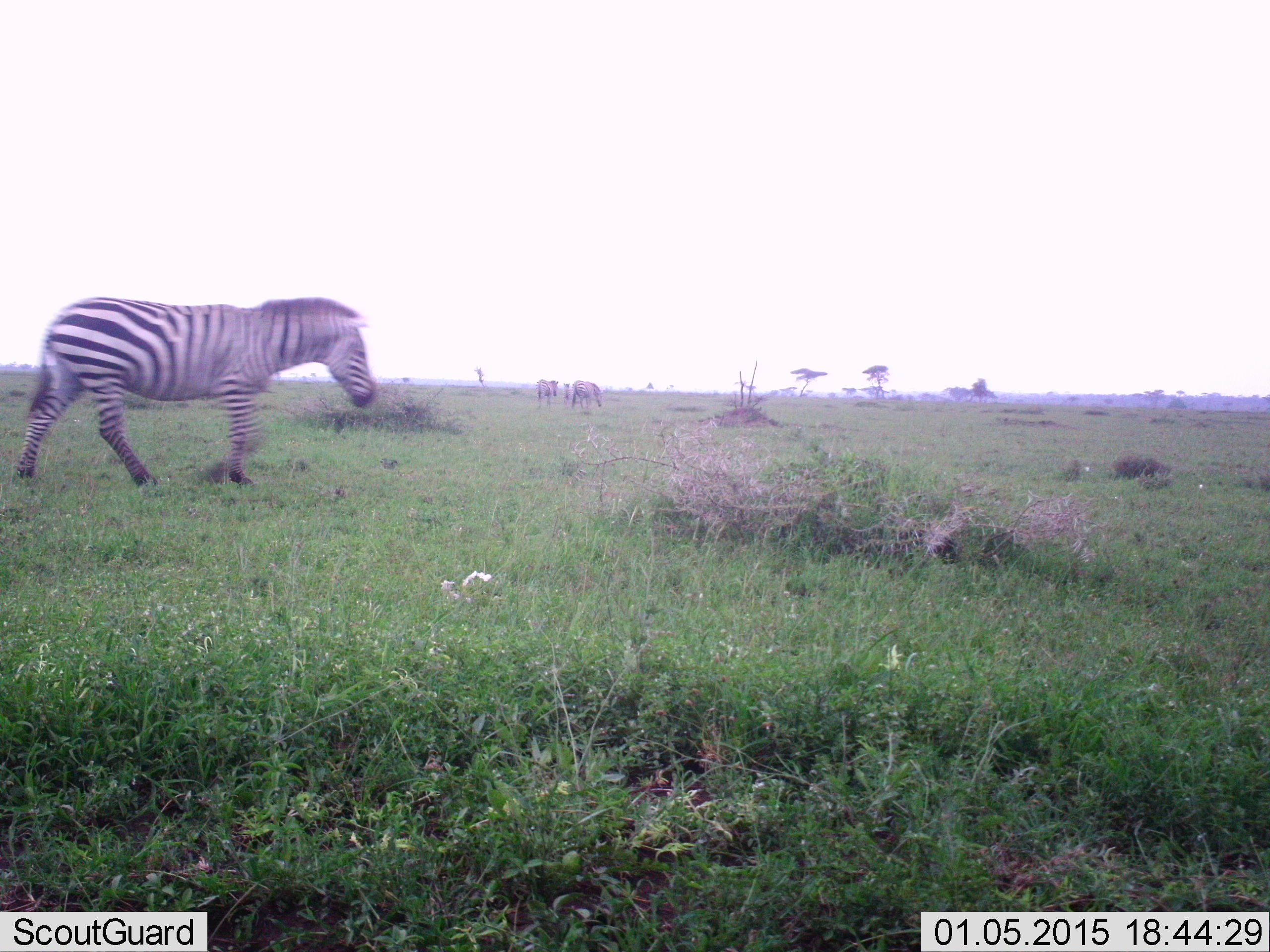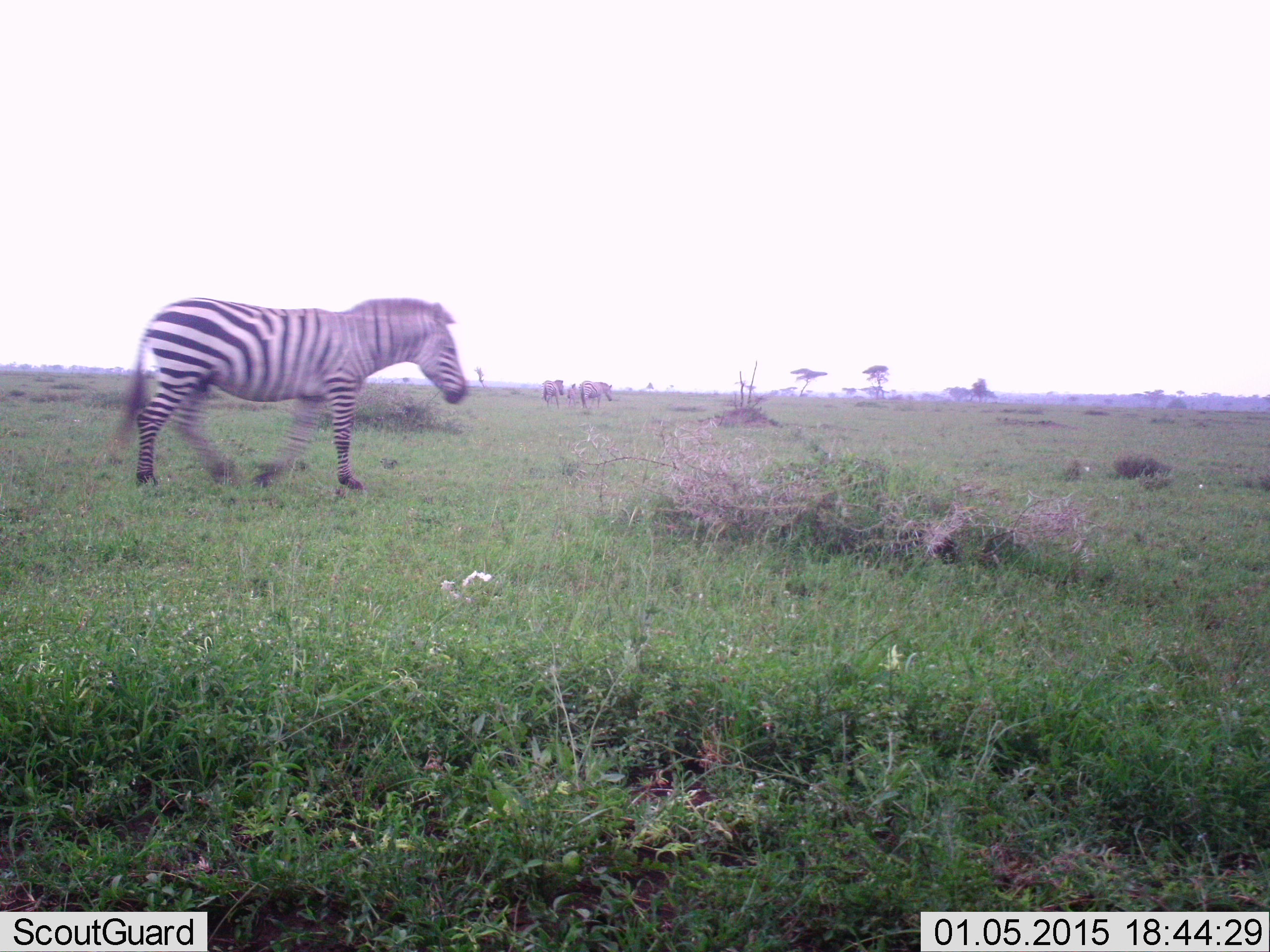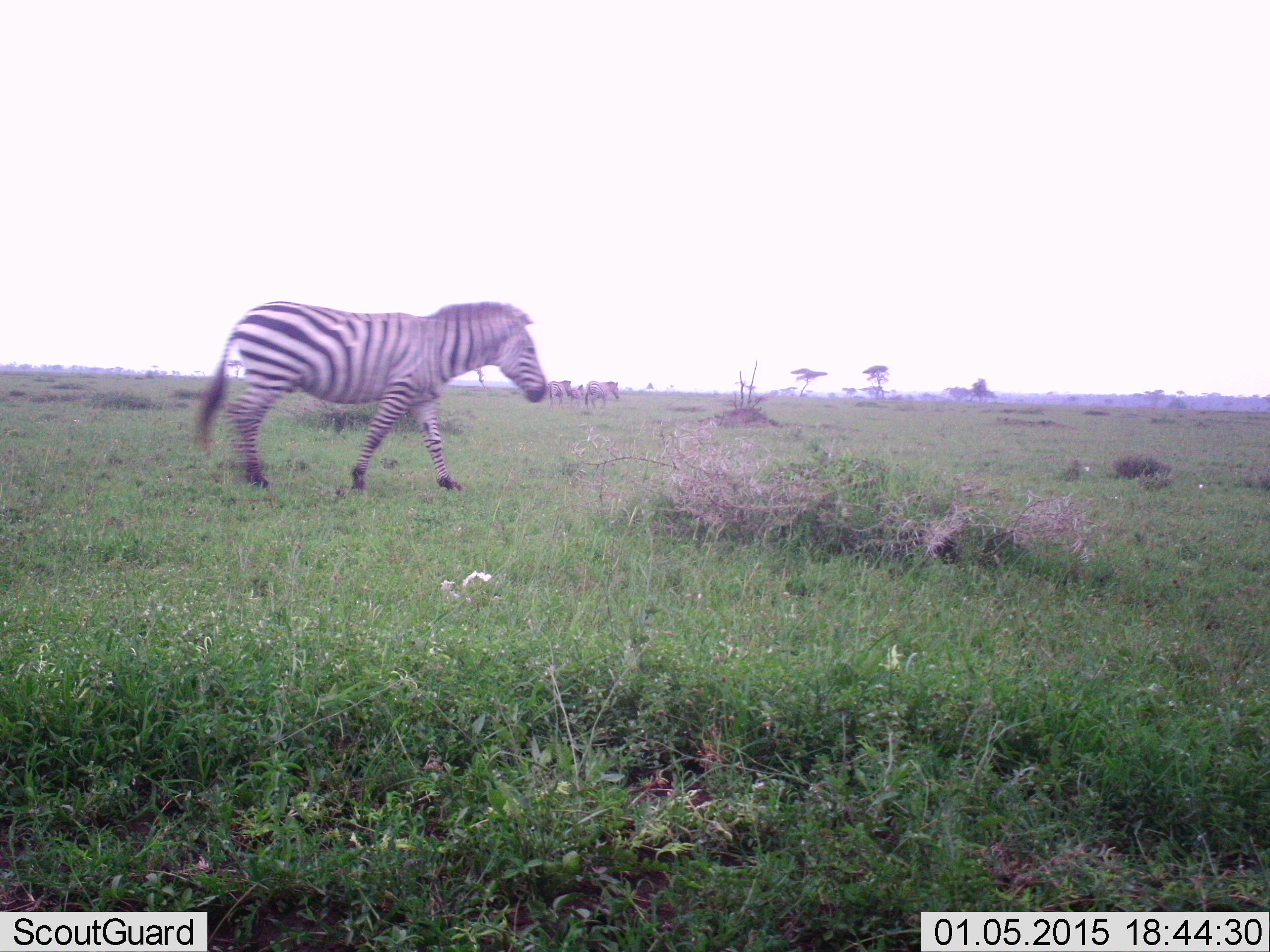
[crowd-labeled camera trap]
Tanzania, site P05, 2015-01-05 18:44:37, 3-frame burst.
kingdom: Animalia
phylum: Chordata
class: Mammalia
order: Perissodactyla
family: Equidae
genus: Equus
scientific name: Equus quagga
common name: plains zebra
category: zebra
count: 4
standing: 10%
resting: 0%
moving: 90%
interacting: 0%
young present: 0%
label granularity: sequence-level